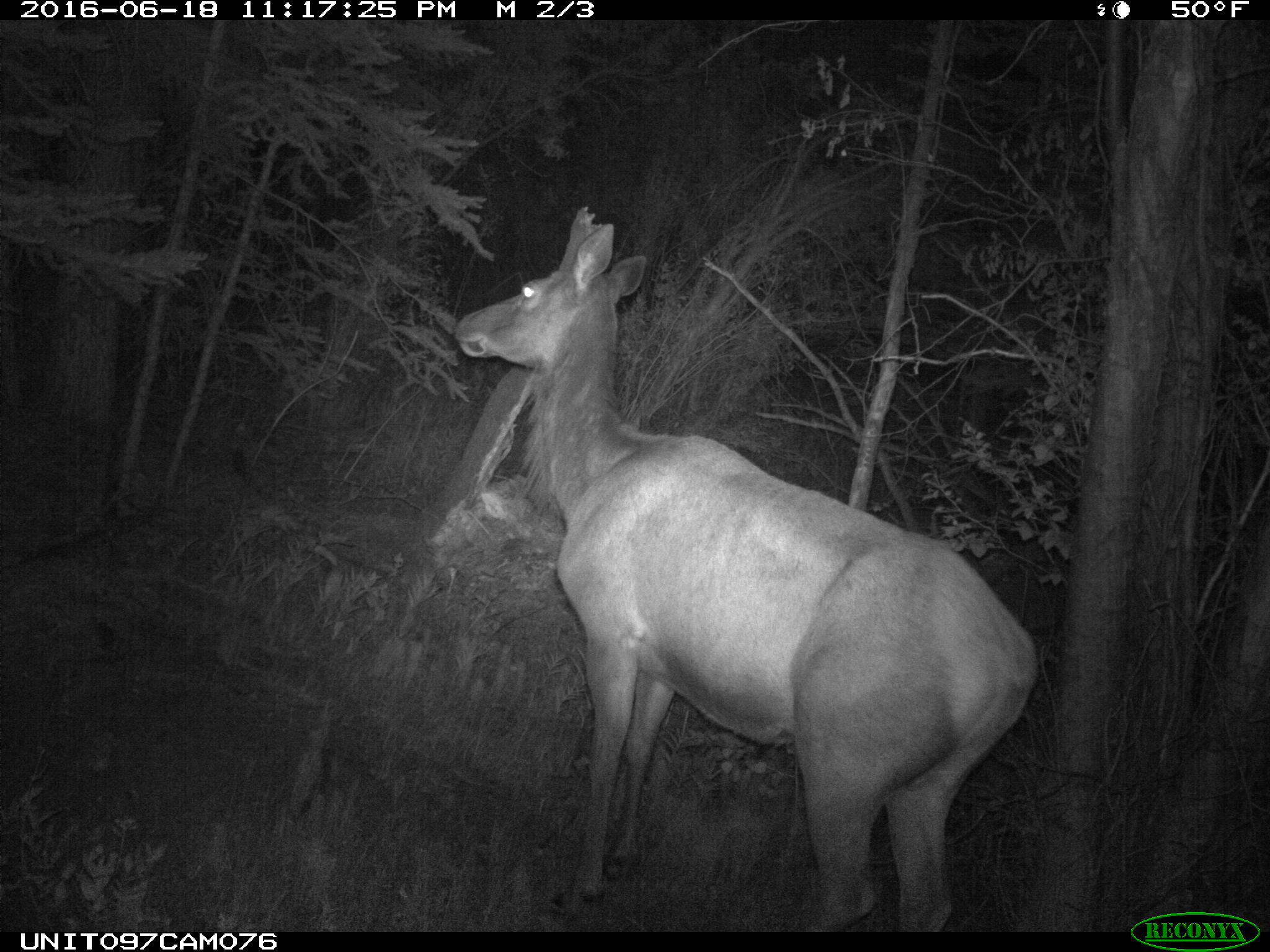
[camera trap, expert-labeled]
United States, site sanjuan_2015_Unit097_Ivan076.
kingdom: Animalia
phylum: Chordata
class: Mammalia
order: Artiodactyla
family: Cervidae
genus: Cervus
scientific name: Cervus elaphus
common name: red deer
Cervus elaphus (red deer).